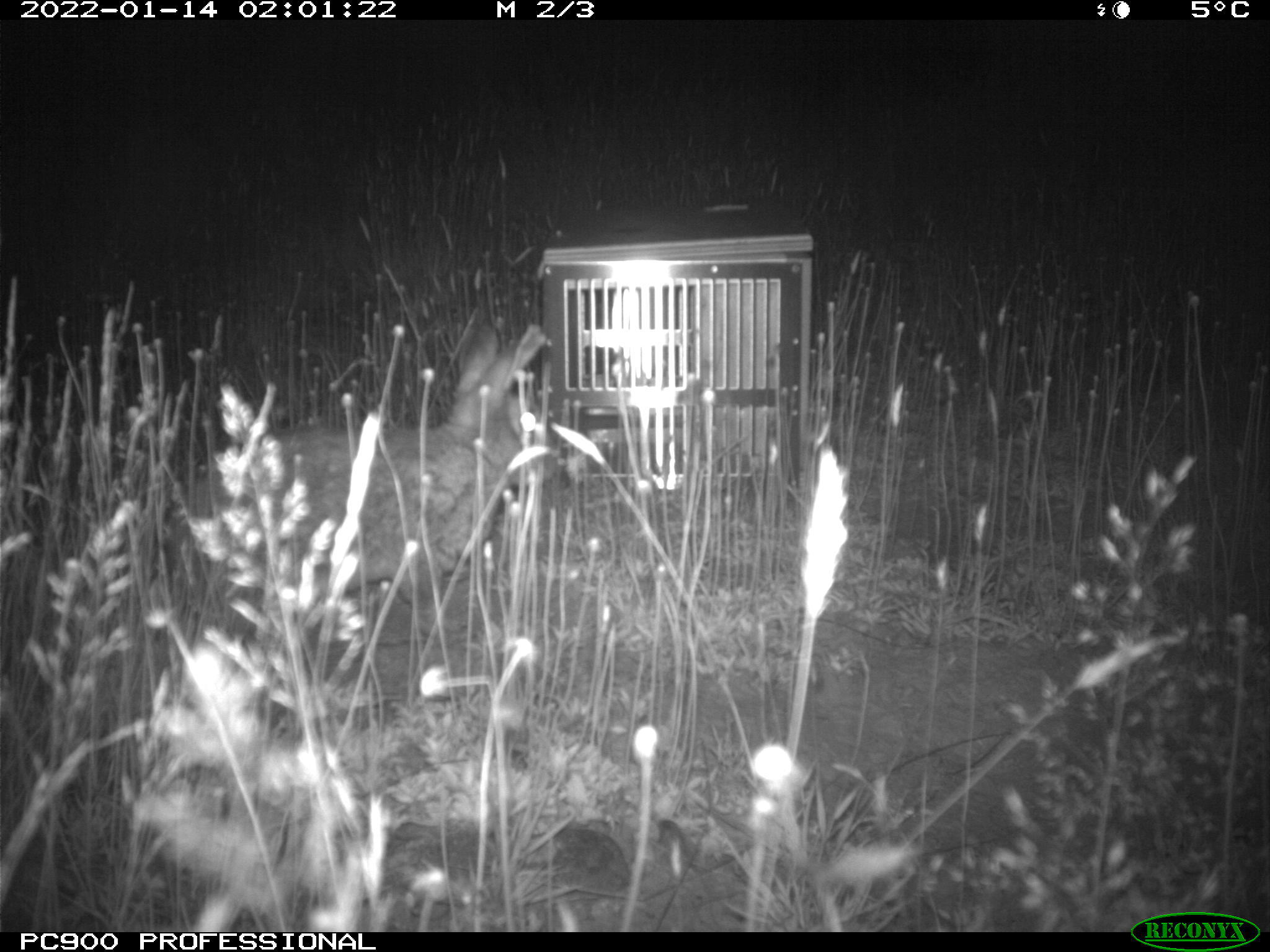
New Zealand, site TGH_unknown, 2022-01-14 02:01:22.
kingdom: Animalia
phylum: Chordata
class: Mammalia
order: Lagomorpha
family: Leporidae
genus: Oryctolagus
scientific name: Oryctolagus cuniculus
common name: european rabbit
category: rabbit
Rabbit (european rabbit) (Oryctolagus cuniculus).